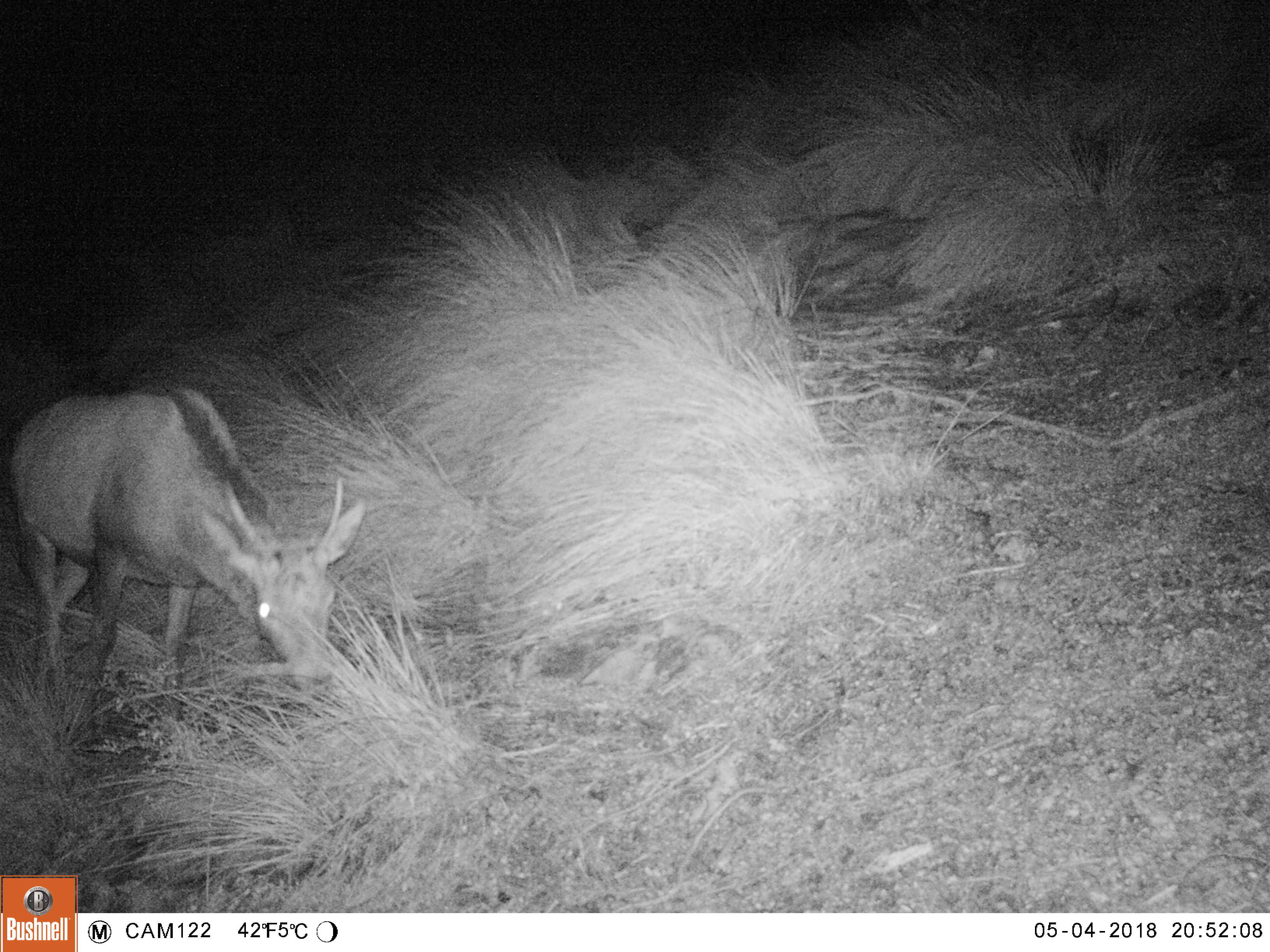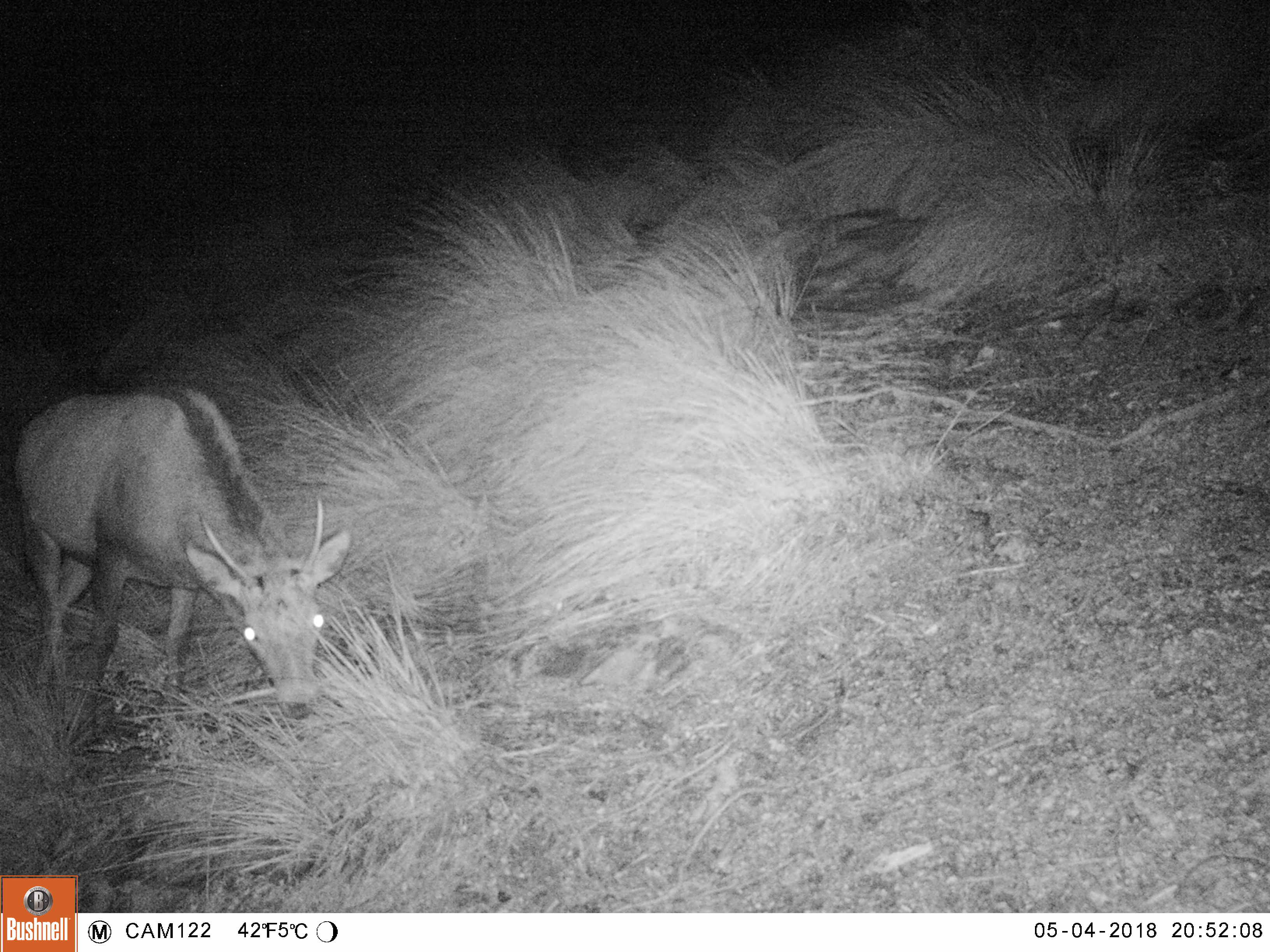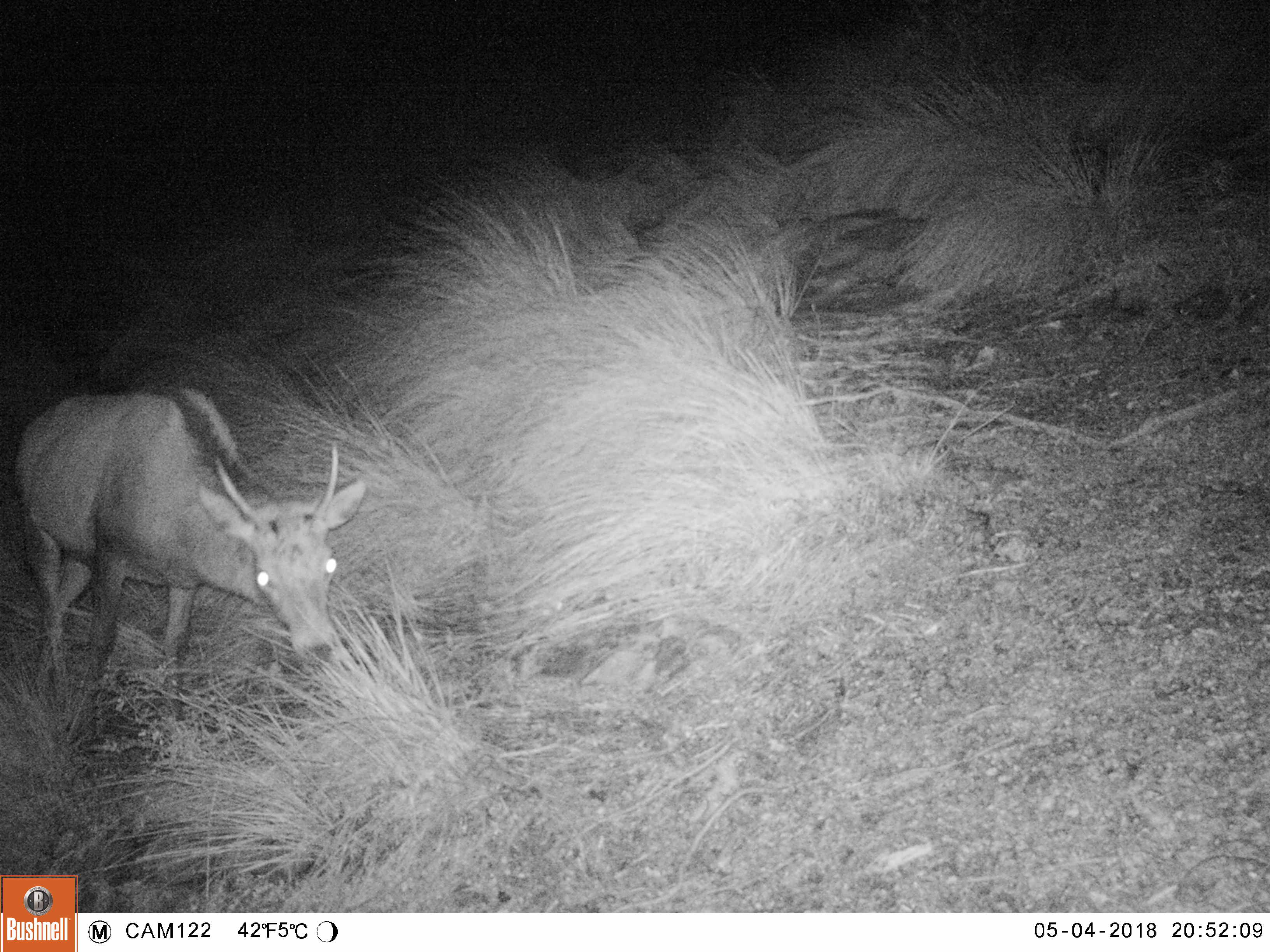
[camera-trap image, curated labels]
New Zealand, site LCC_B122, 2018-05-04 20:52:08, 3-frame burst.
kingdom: Animalia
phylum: Chordata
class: Mammalia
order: Artiodactyla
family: Cervidae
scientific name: Cervidae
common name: deer